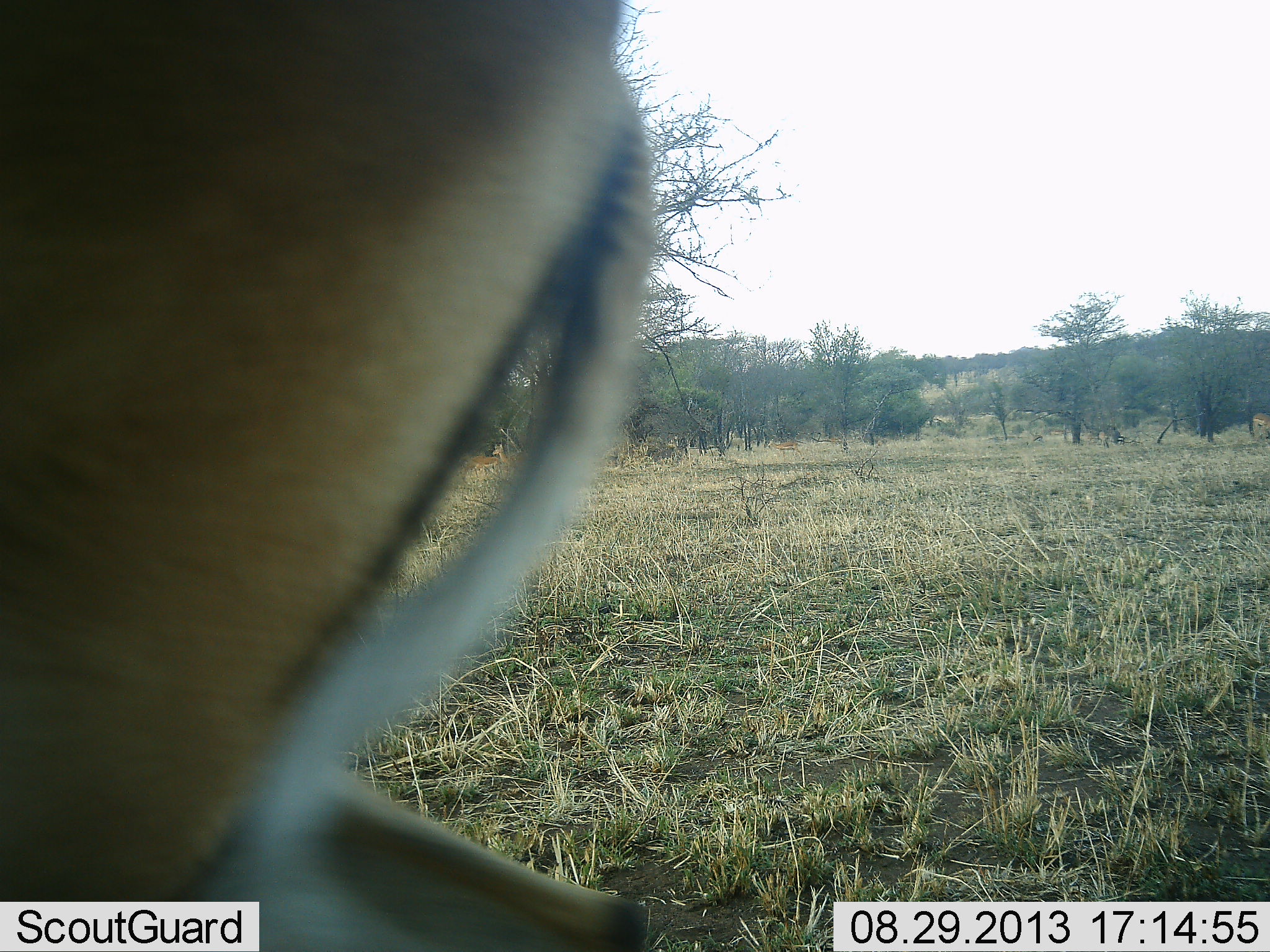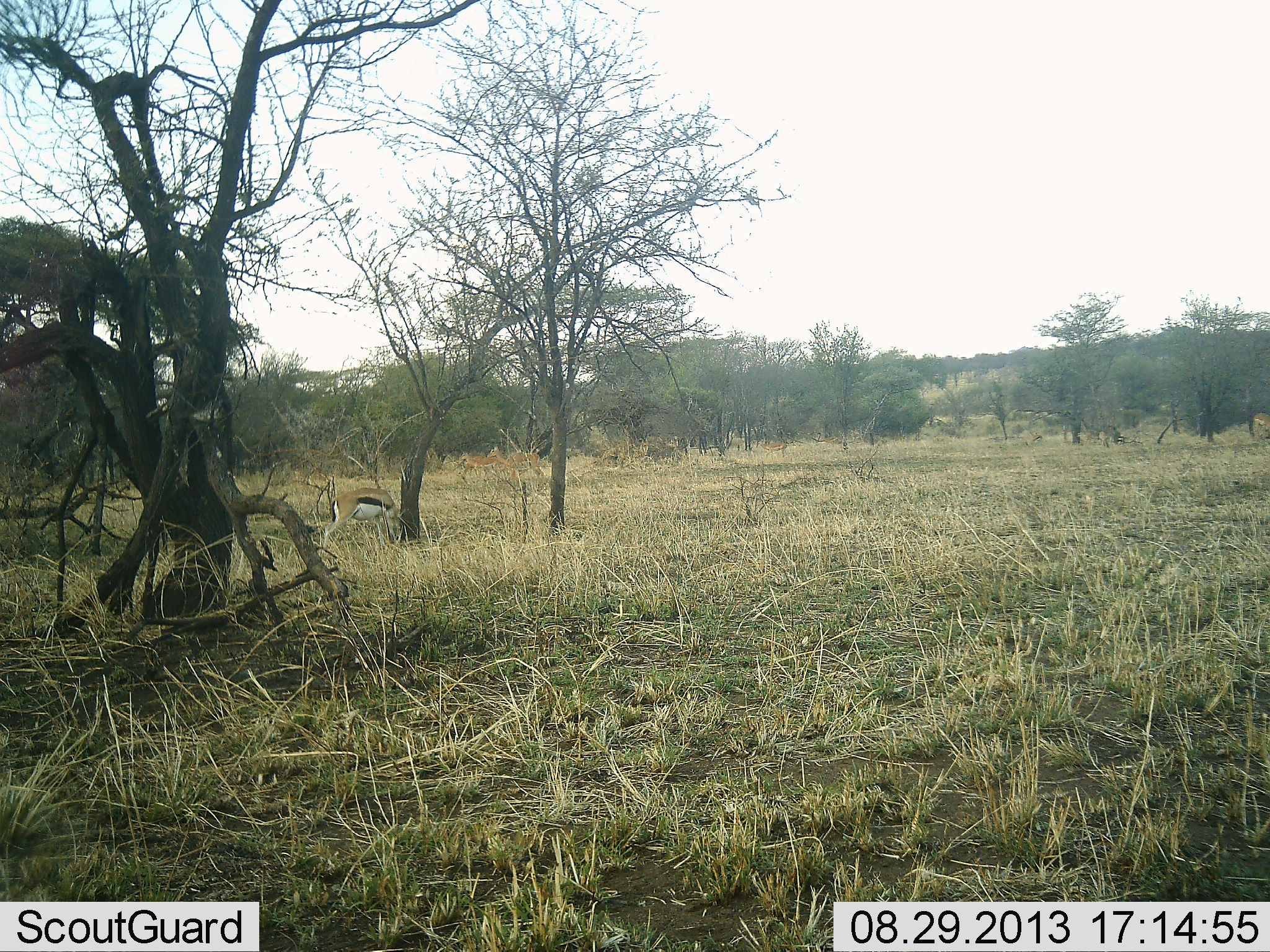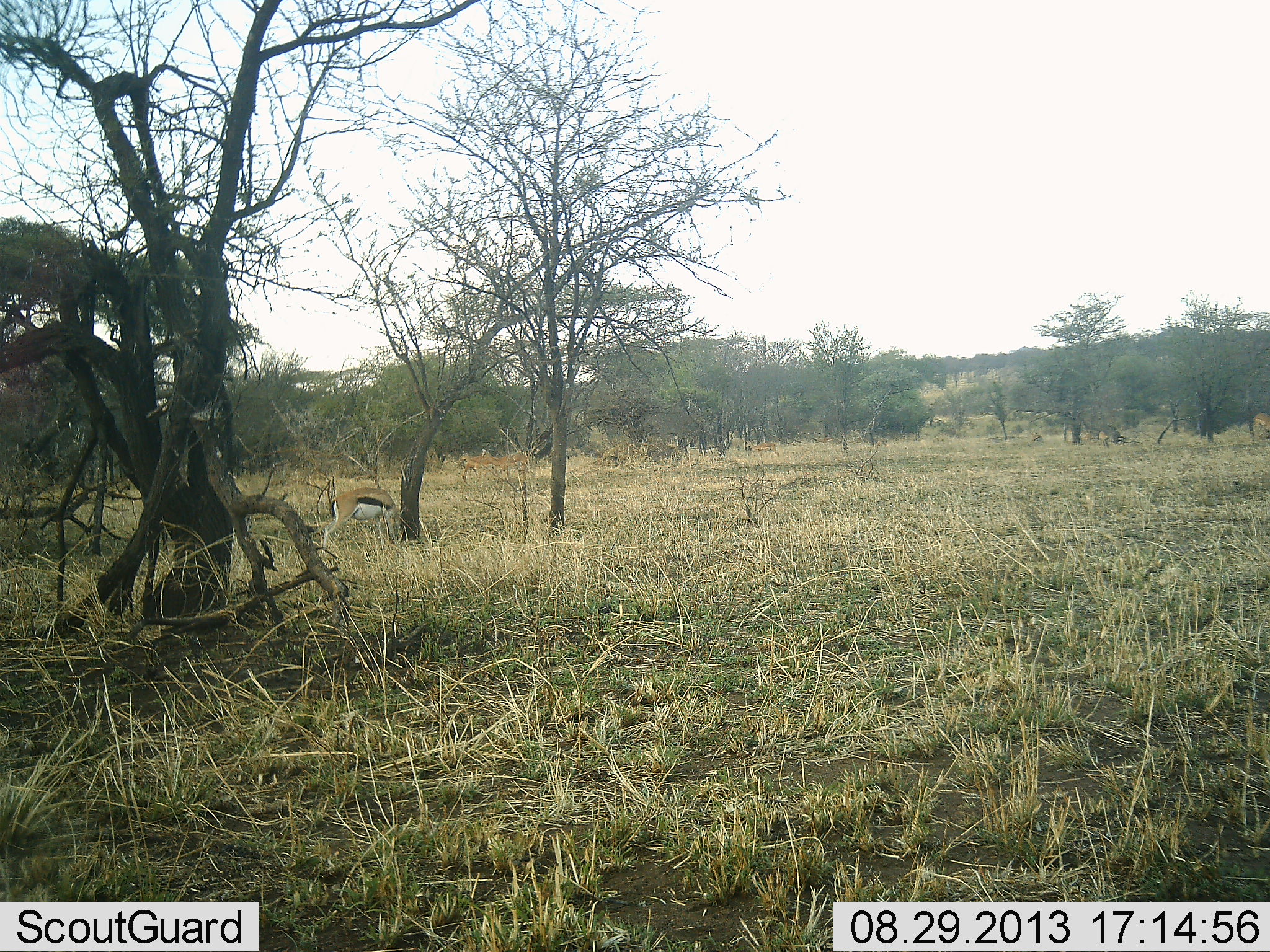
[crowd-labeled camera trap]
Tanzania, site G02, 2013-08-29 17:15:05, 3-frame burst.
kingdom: Animalia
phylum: Chordata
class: Mammalia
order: Artiodactyla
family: Bovidae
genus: Eudorcas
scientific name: Eudorcas thomsonii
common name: thomson's gazelle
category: gazellethomsons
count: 2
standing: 53%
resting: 0%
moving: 59%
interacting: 12%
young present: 6%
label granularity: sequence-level